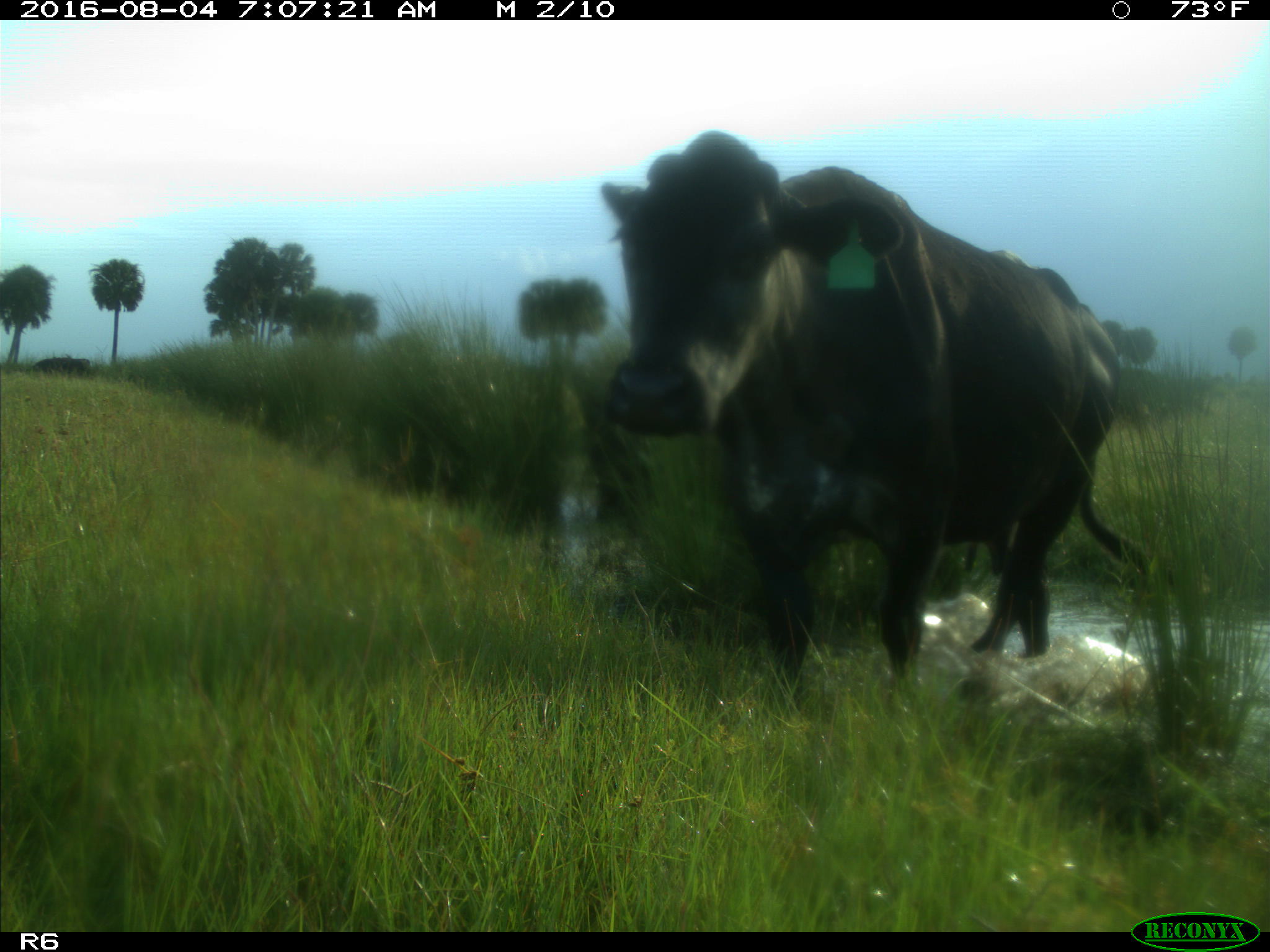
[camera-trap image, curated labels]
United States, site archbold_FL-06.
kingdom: Animalia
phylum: Chordata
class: Mammalia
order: Artiodactyla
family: Bovidae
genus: Bos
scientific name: Bos taurus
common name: domestic cow